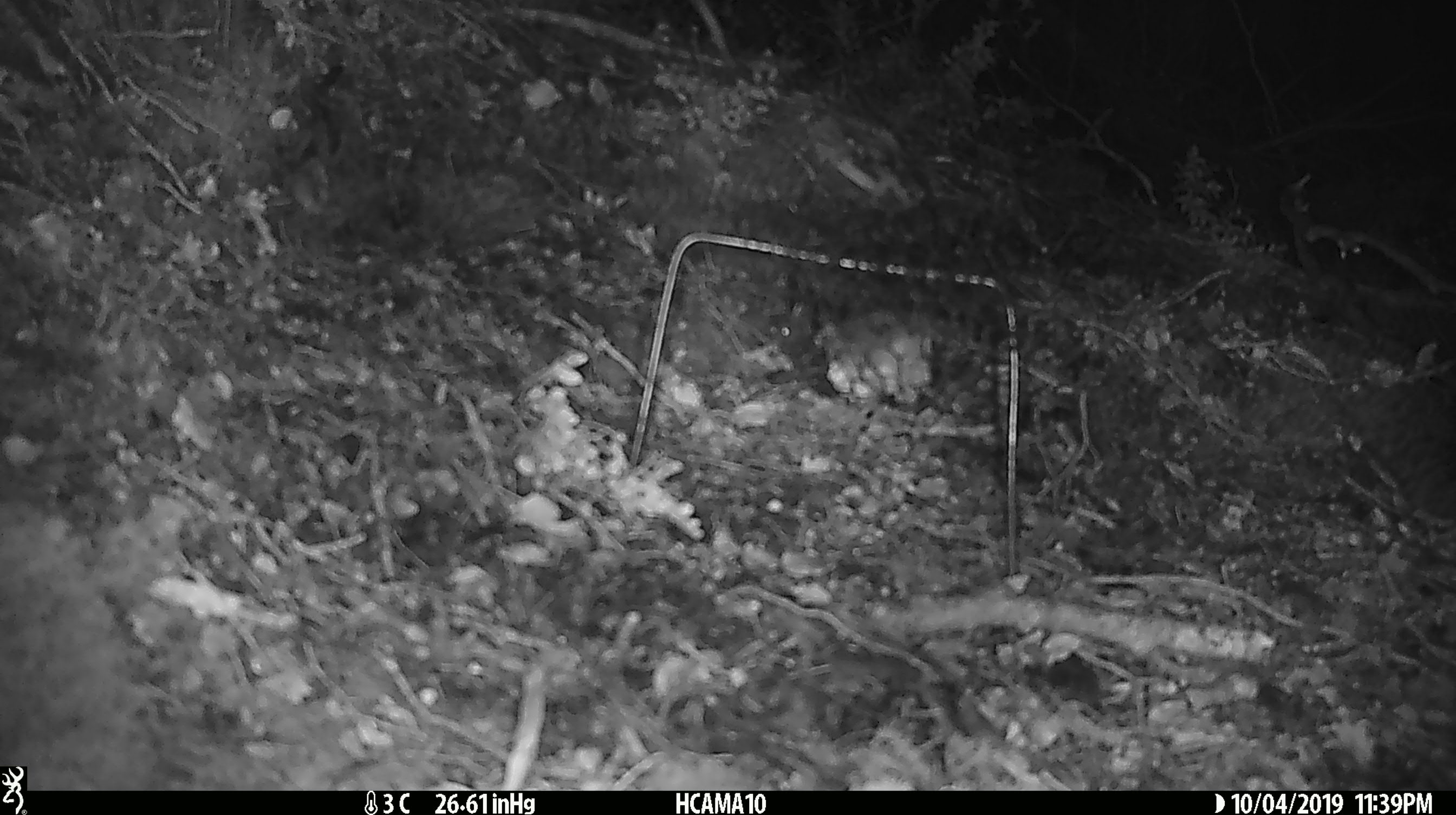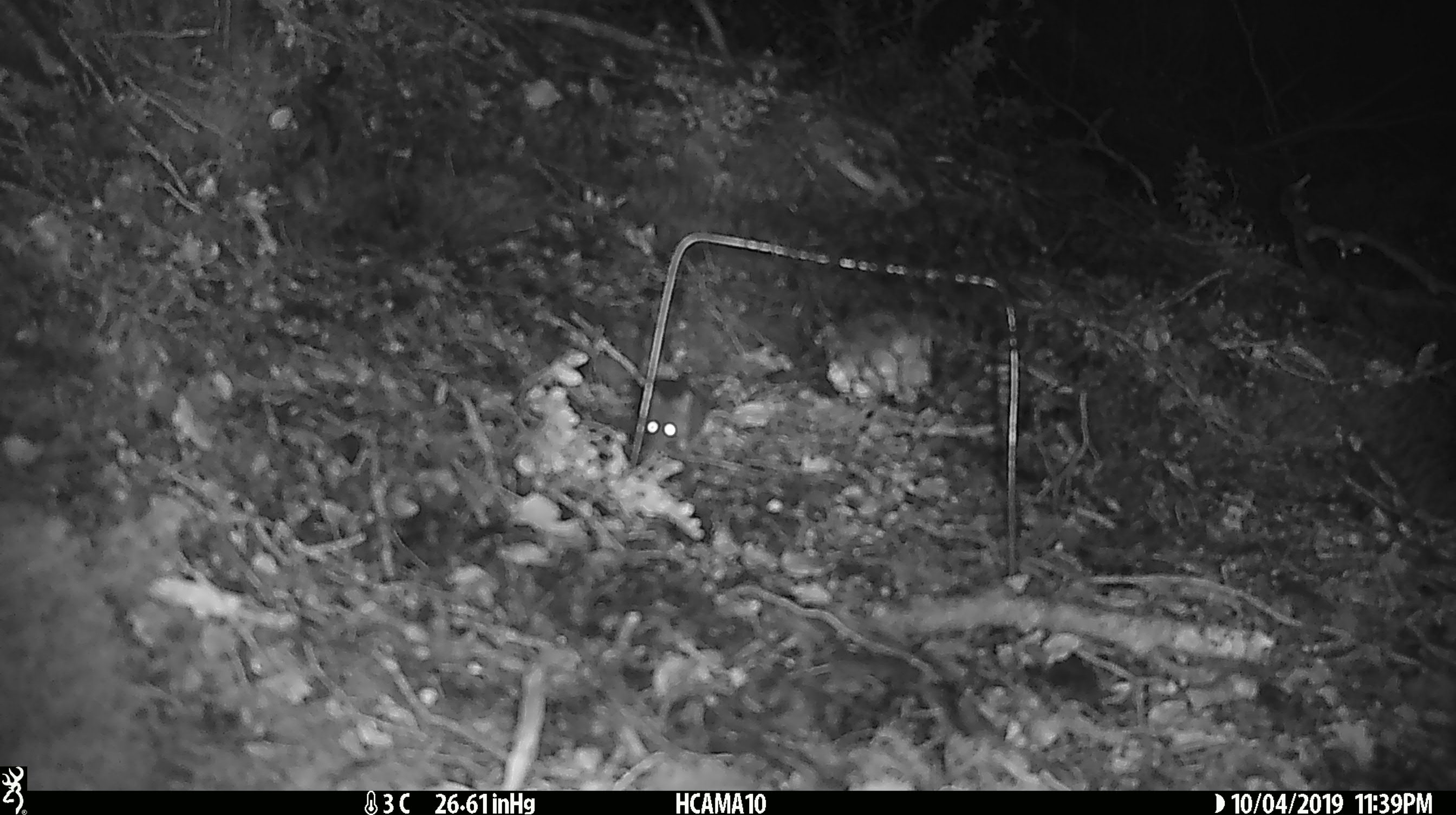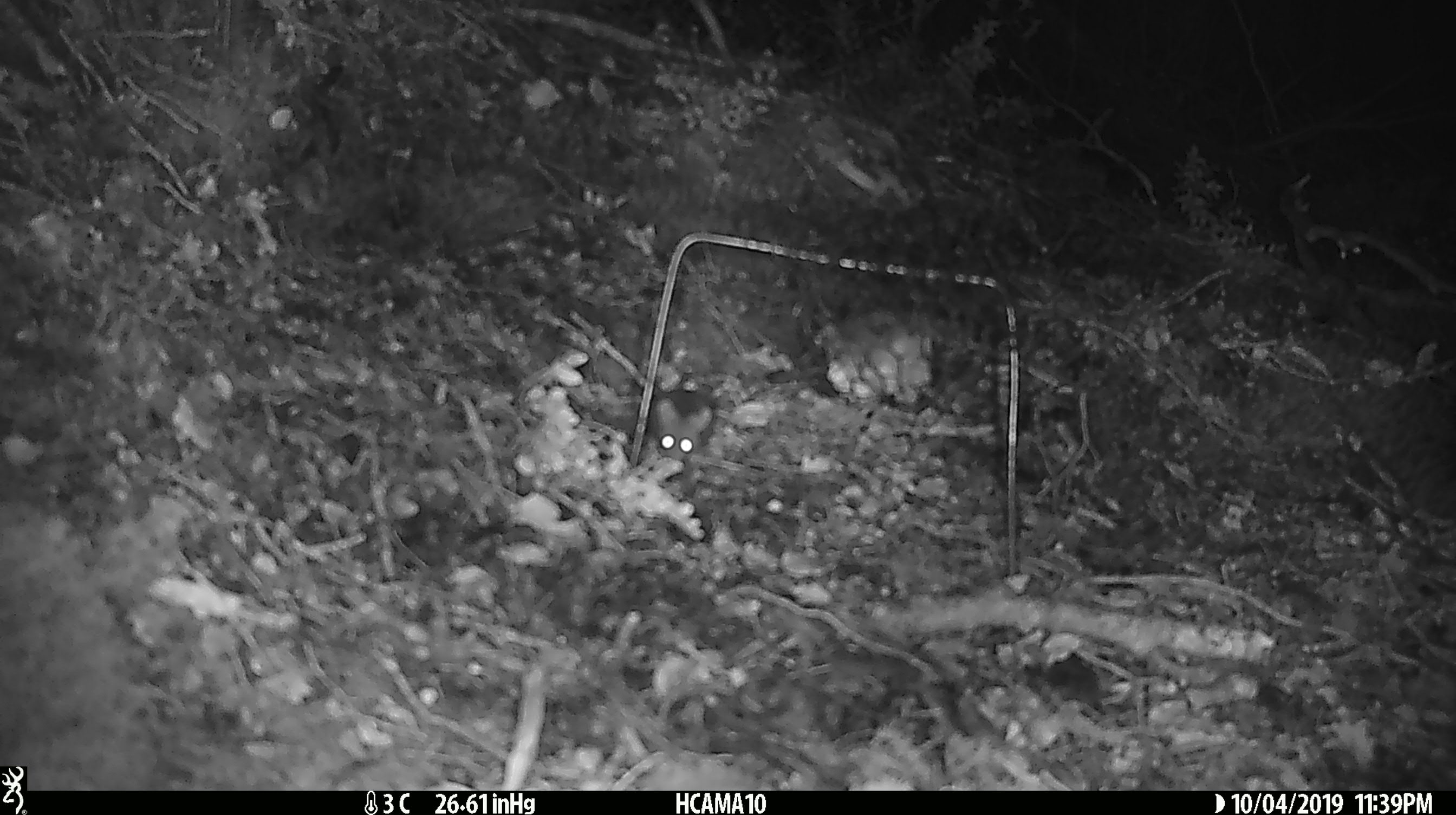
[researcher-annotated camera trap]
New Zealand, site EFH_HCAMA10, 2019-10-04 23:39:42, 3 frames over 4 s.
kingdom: Animalia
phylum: Chordata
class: Mammalia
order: Rodentia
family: Muridae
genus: Mus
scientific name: Mus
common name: mouse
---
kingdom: Animalia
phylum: Chordata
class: Mammalia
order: Rodentia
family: Muridae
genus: Rattus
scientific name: Rattus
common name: rat